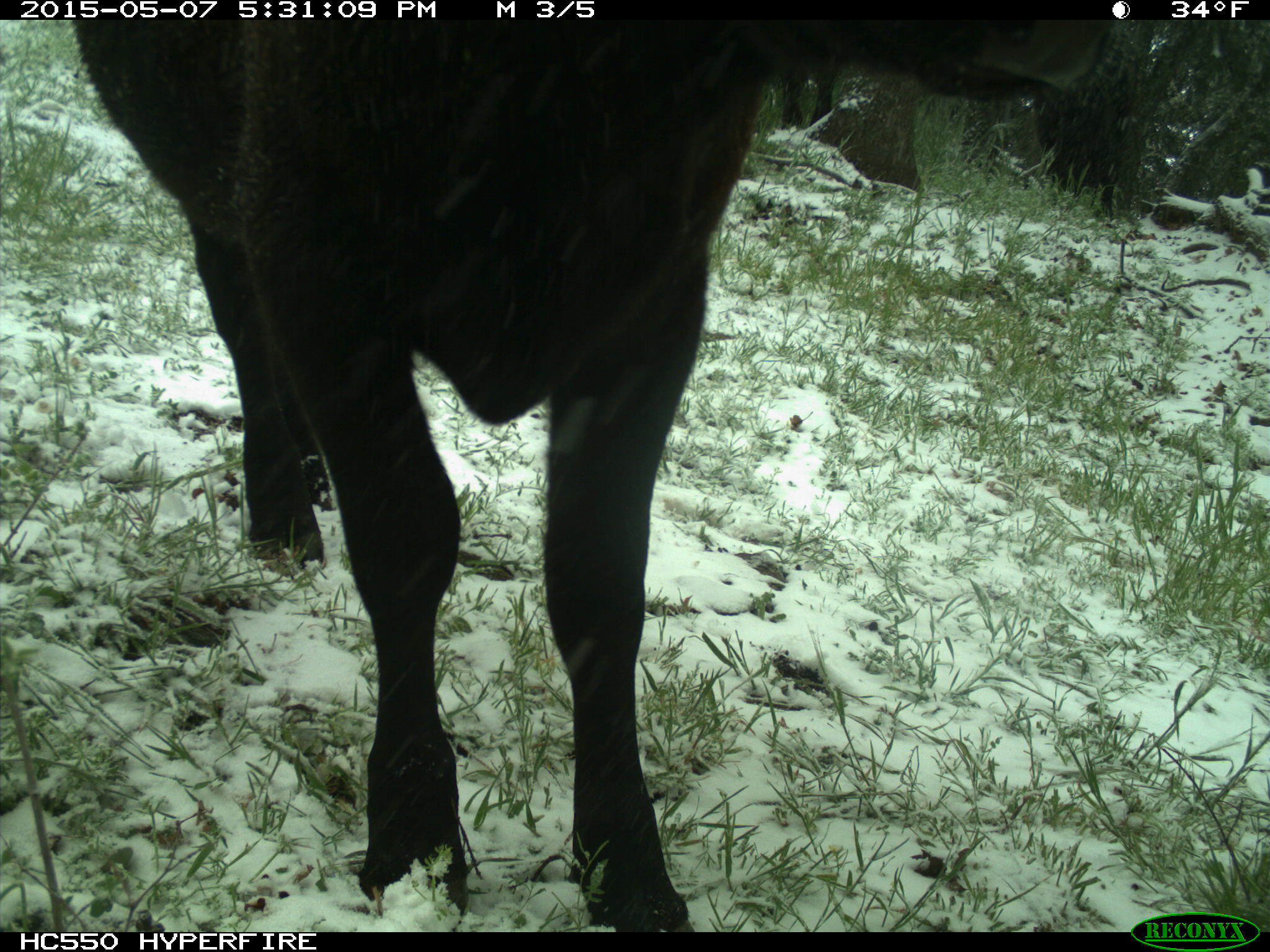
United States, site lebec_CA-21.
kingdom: Animalia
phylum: Chordata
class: Mammalia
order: Artiodactyla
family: Bovidae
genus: Bos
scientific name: Bos taurus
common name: domestic cow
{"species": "Bos taurus (domestic cow)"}